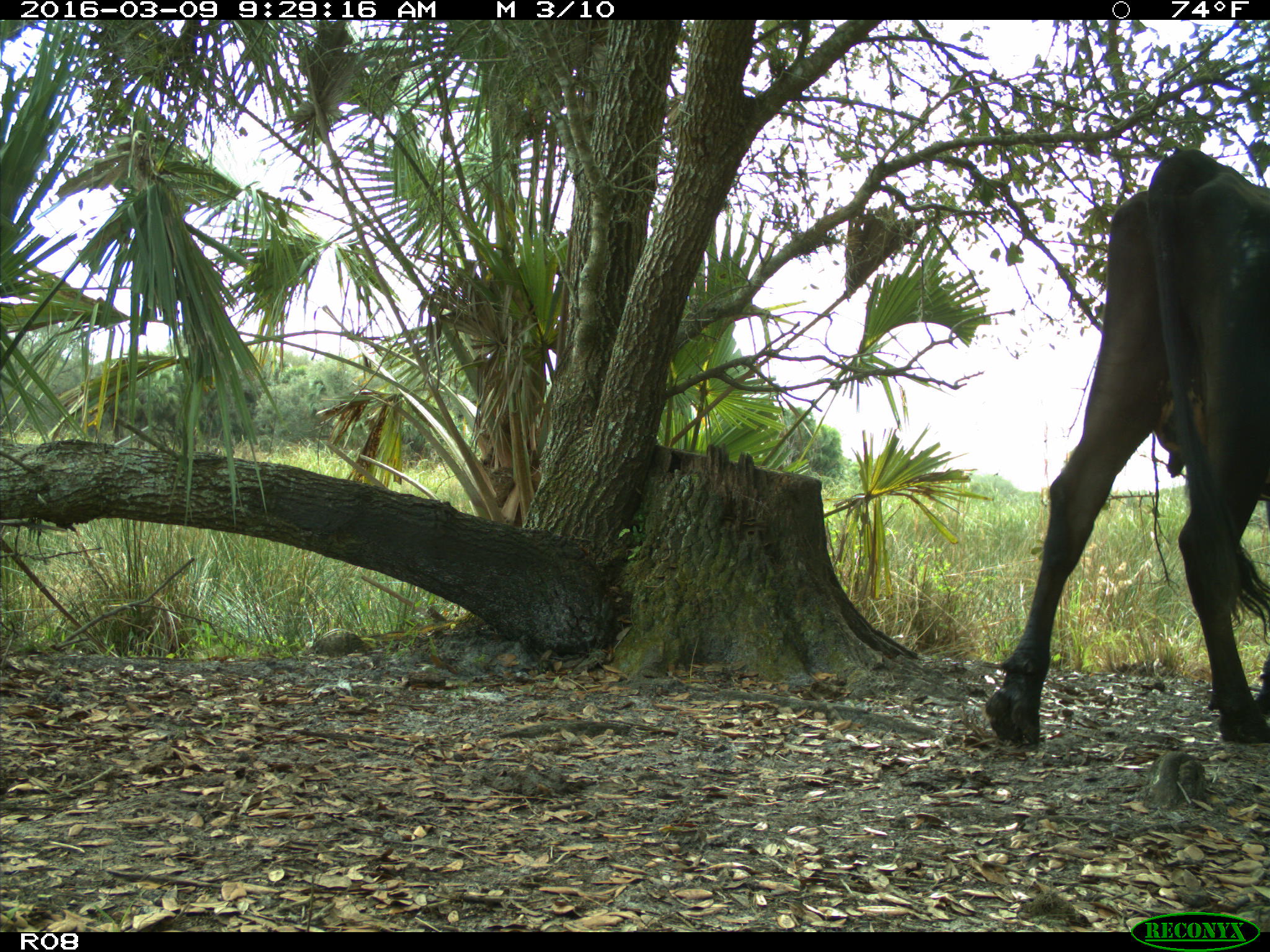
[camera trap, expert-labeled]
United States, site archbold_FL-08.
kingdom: Animalia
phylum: Chordata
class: Mammalia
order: Artiodactyla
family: Bovidae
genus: Bos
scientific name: Bos taurus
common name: domestic cow